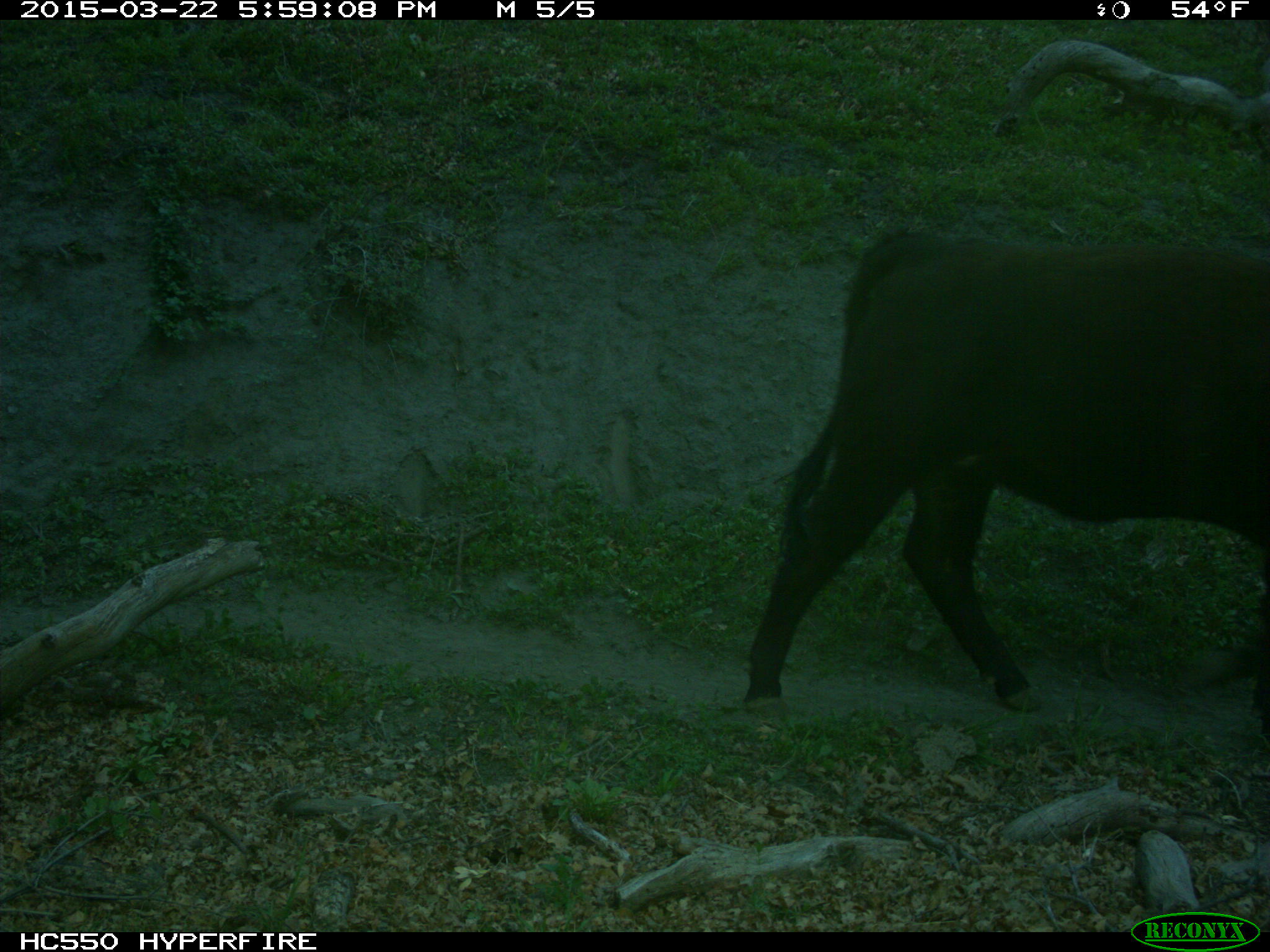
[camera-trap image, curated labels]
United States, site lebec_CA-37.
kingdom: Animalia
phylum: Chordata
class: Mammalia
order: Artiodactyla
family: Bovidae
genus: Bos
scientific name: Bos taurus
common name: domestic cow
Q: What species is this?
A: Bos taurus (domestic cow).